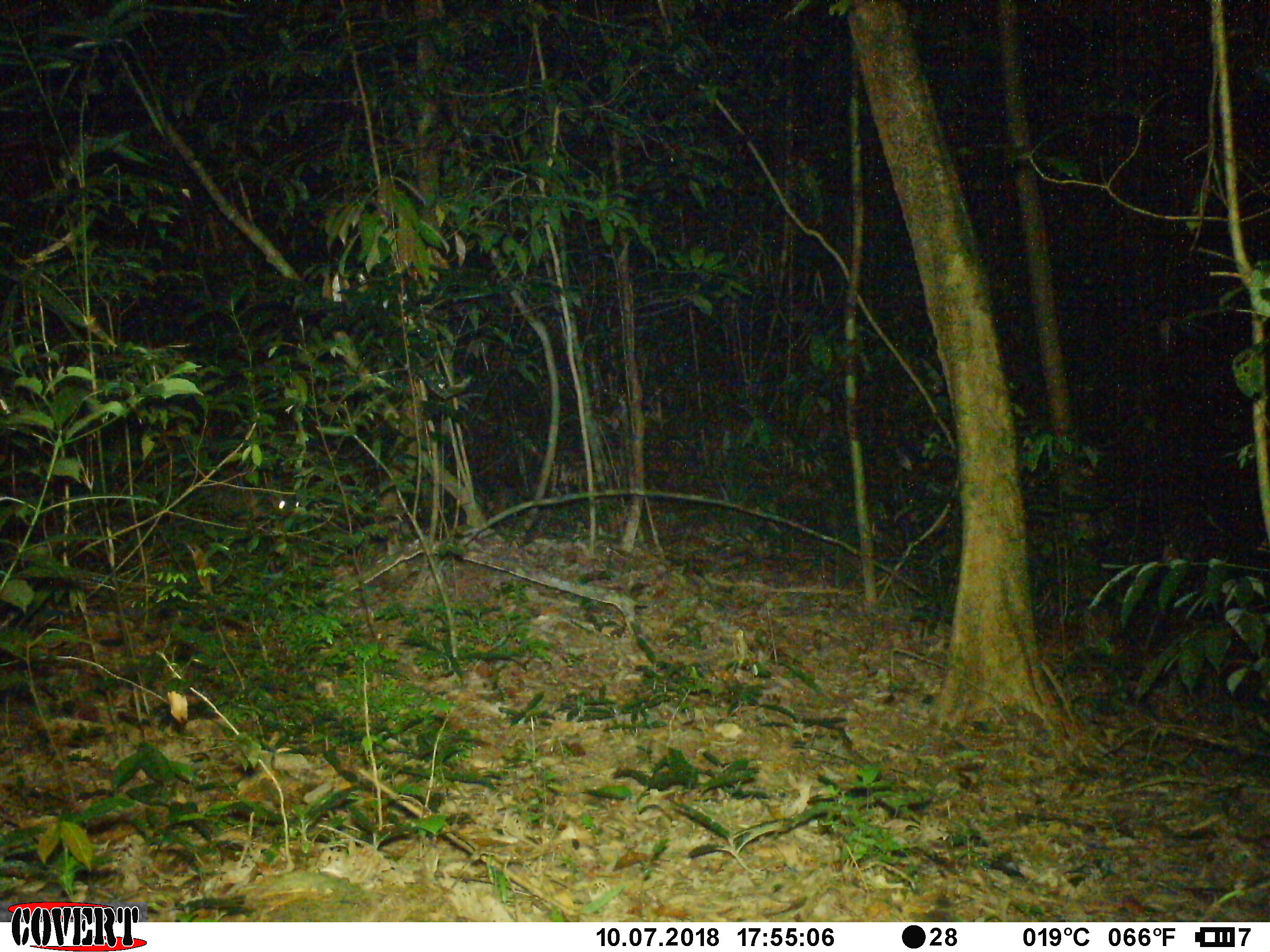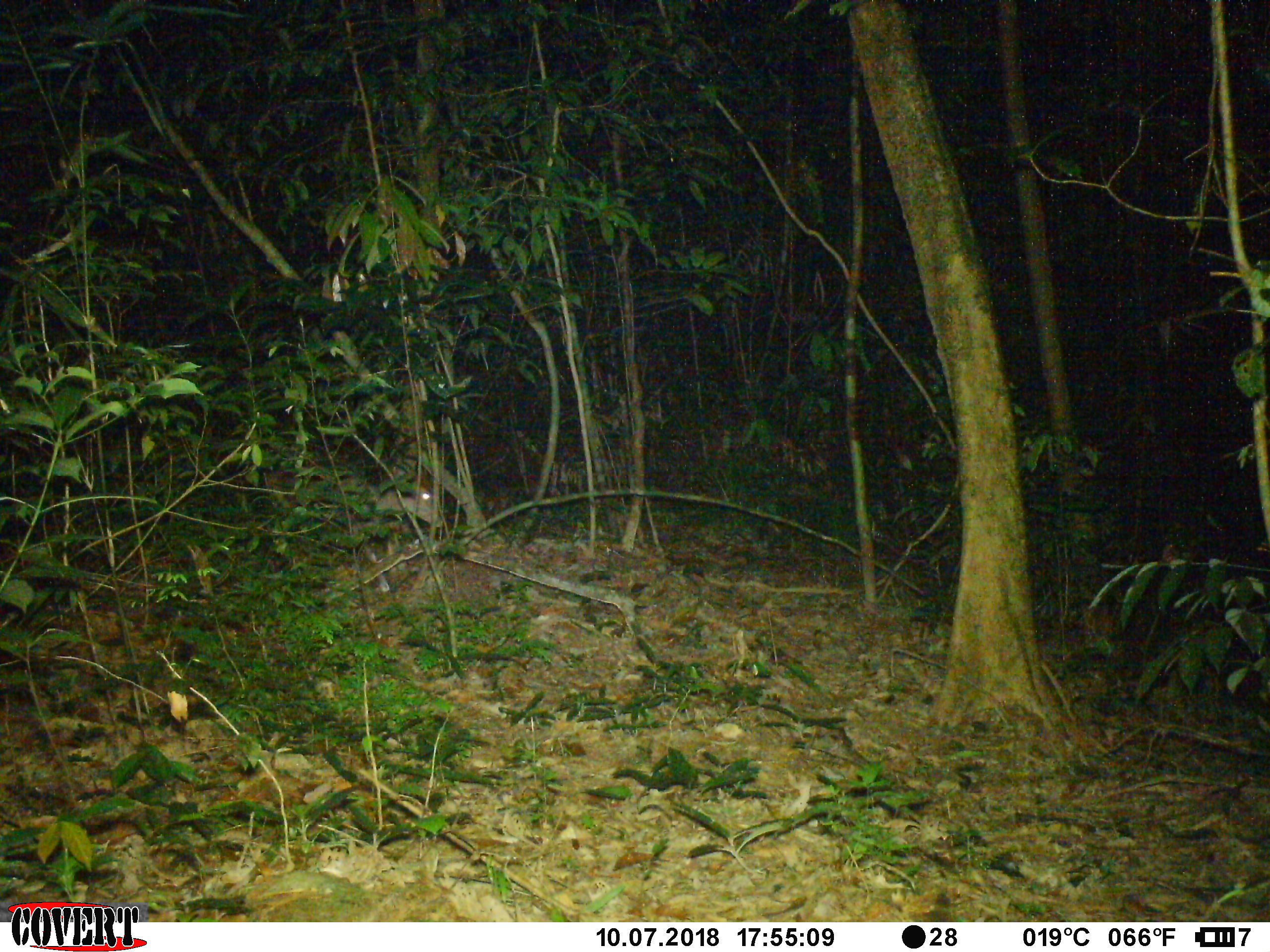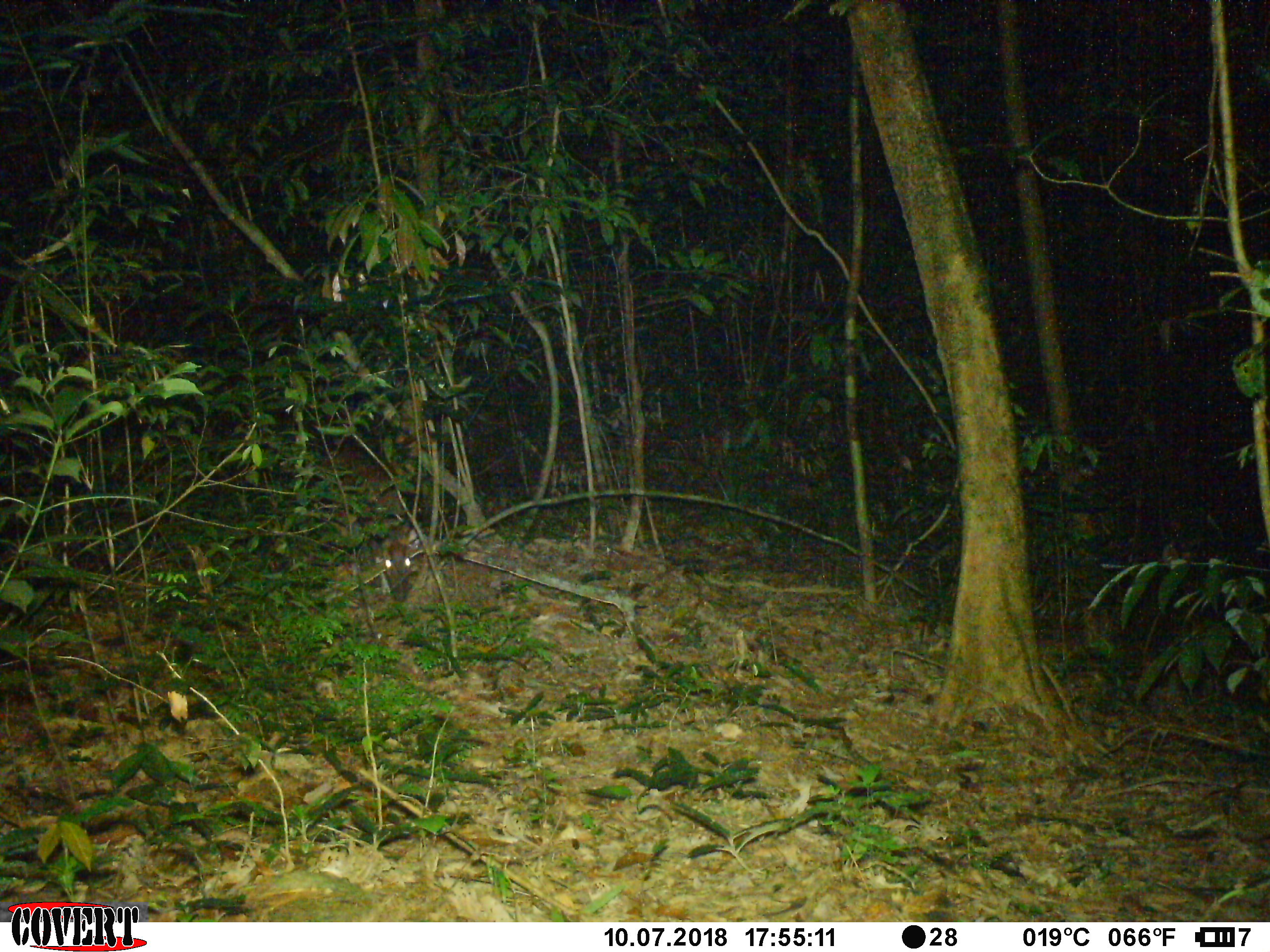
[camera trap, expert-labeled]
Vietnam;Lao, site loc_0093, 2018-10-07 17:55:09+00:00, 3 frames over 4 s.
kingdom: Animalia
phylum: Chordata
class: Mammalia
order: Artiodactyla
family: Cervidae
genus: Muntiacus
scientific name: Muntiacus rooseveltorum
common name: roosevelt's muntjac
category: roosevelts muntjac group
Roosevelts muntjac group (roosevelt's muntjac) (Muntiacus rooseveltorum). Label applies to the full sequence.